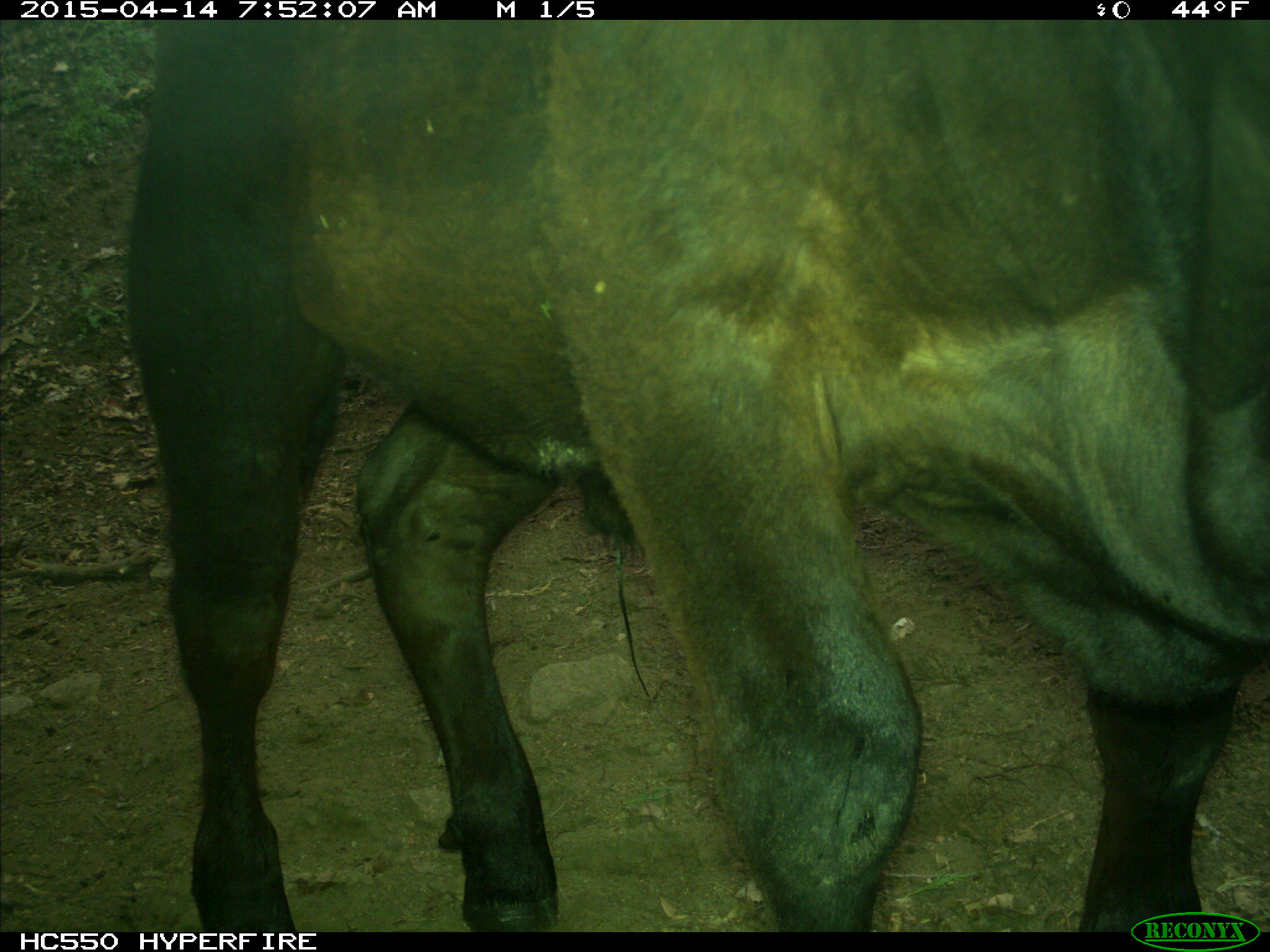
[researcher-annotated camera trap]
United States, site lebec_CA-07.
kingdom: Animalia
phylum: Chordata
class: Mammalia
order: Artiodactyla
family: Bovidae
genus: Bos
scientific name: Bos taurus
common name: domestic cow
Bos taurus (domestic cow).